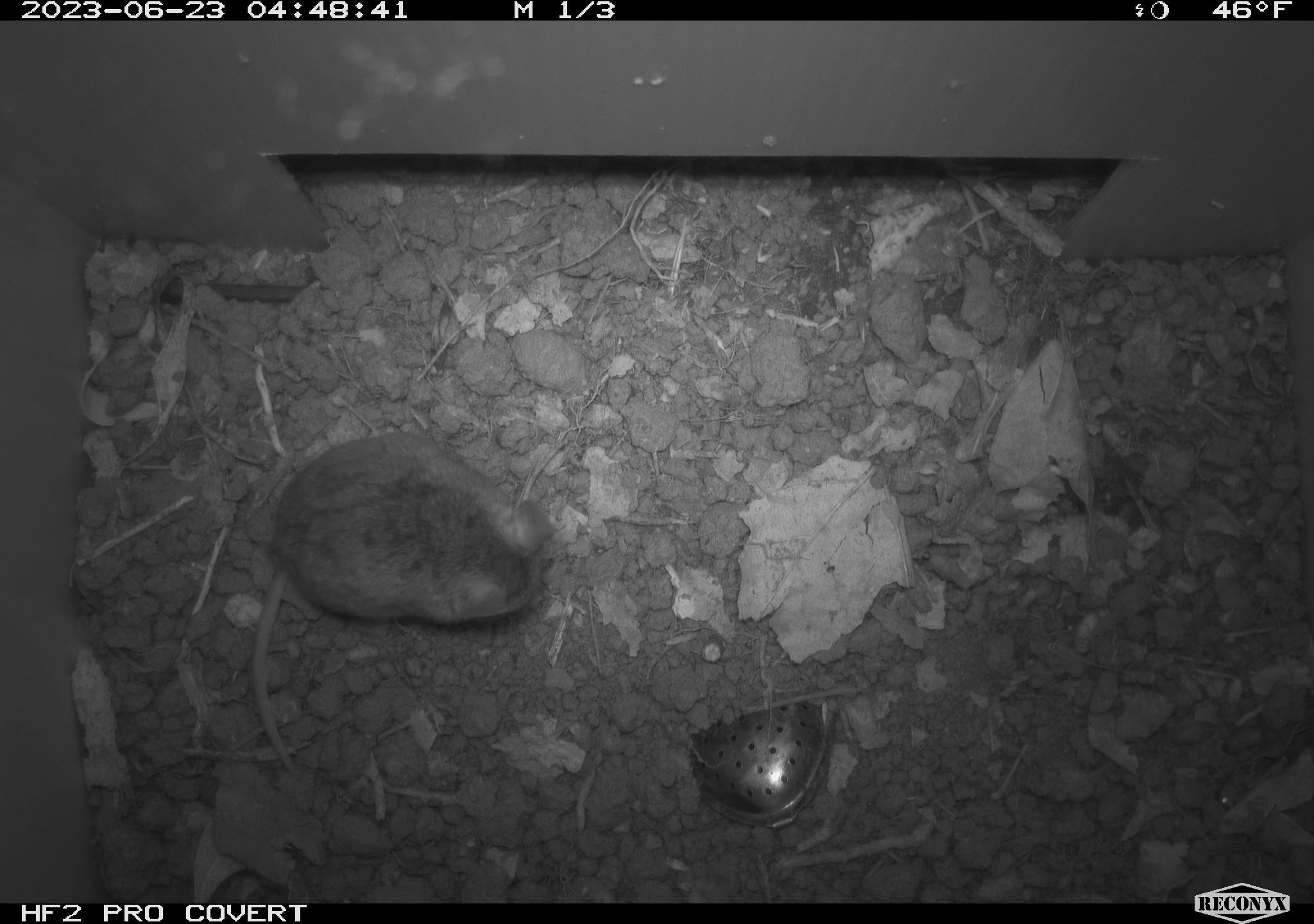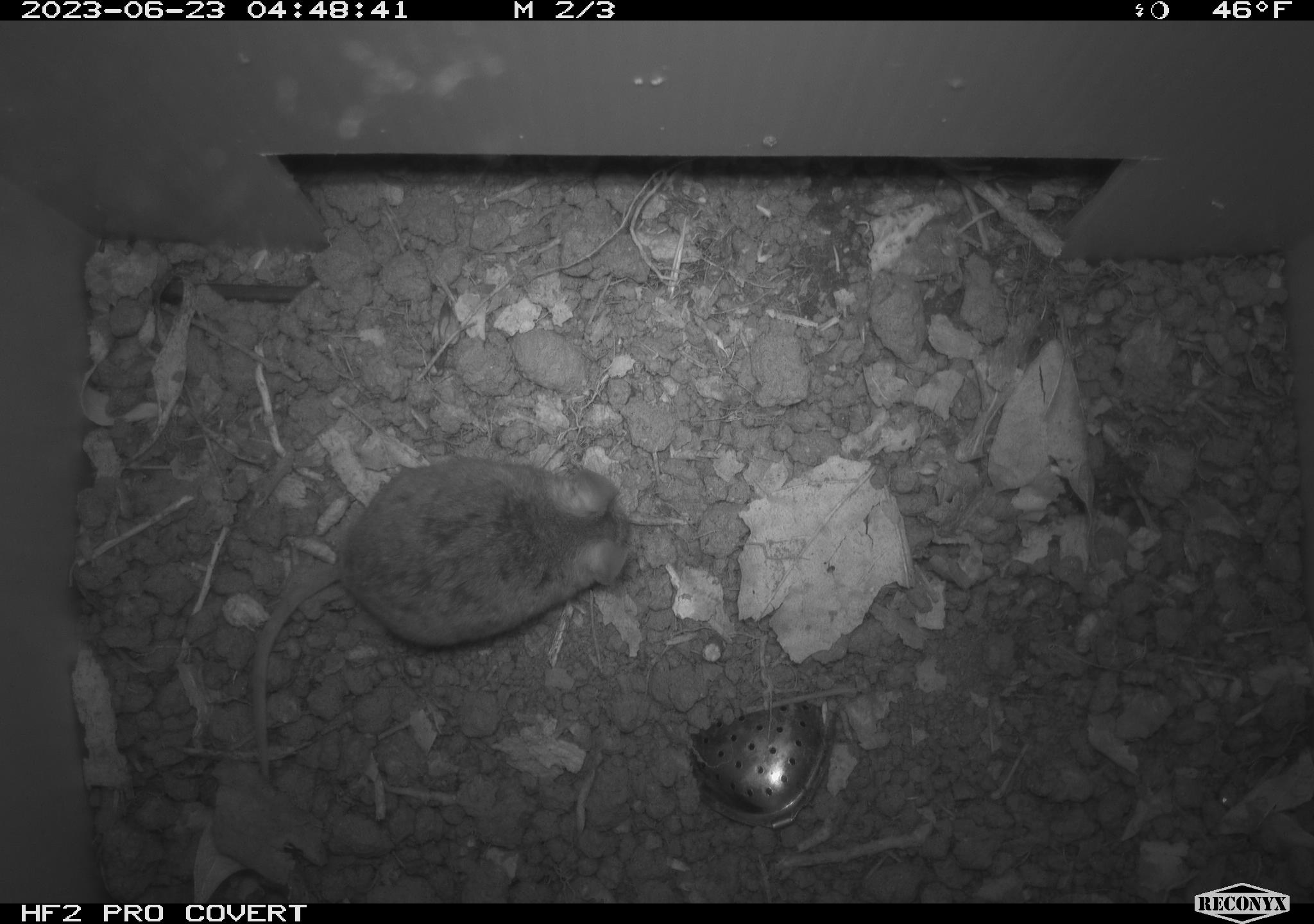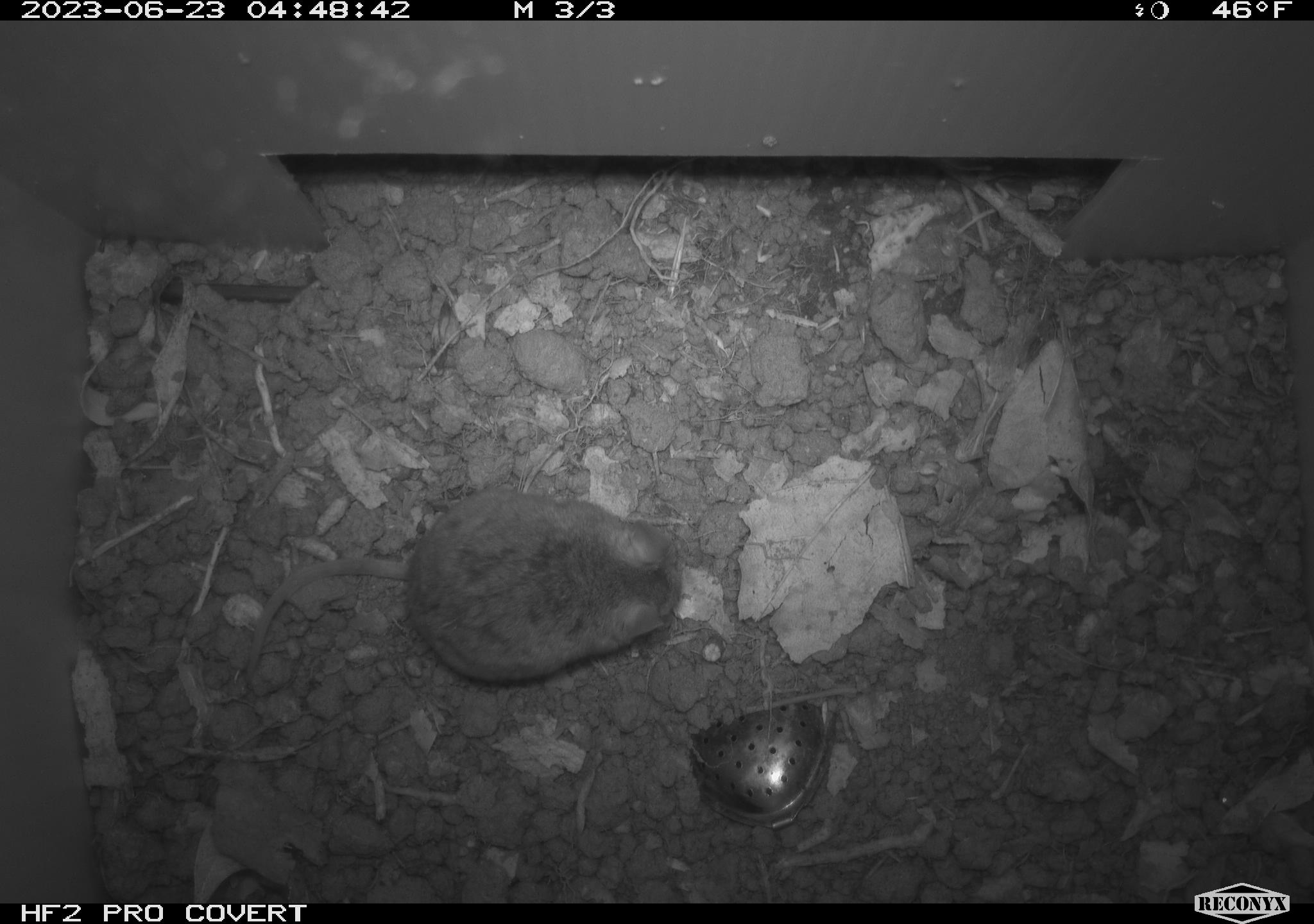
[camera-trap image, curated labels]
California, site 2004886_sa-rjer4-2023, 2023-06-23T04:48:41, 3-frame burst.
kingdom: Animalia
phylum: Chordata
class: Mammalia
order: Rodentia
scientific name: Rodentia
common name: mouse species